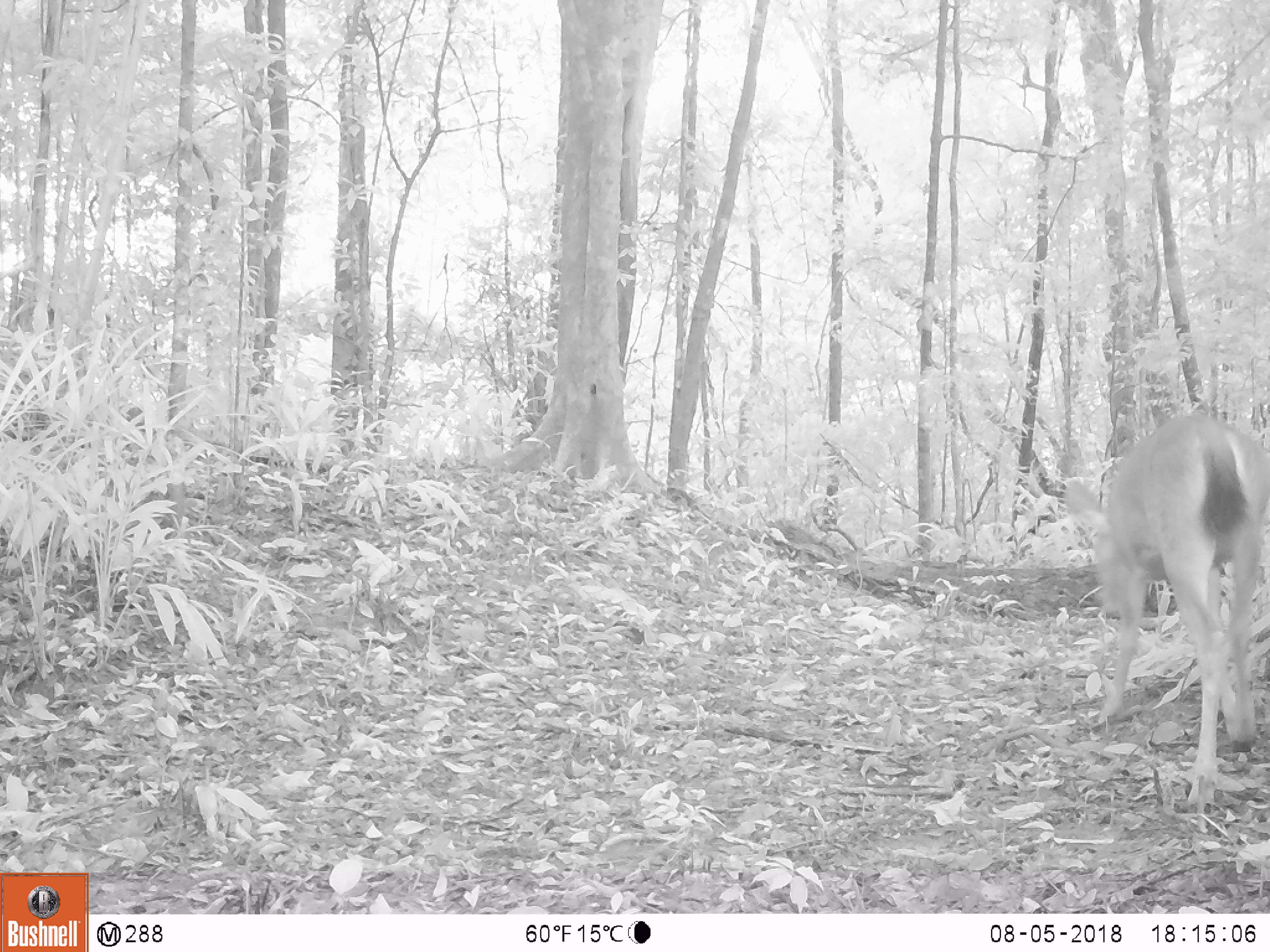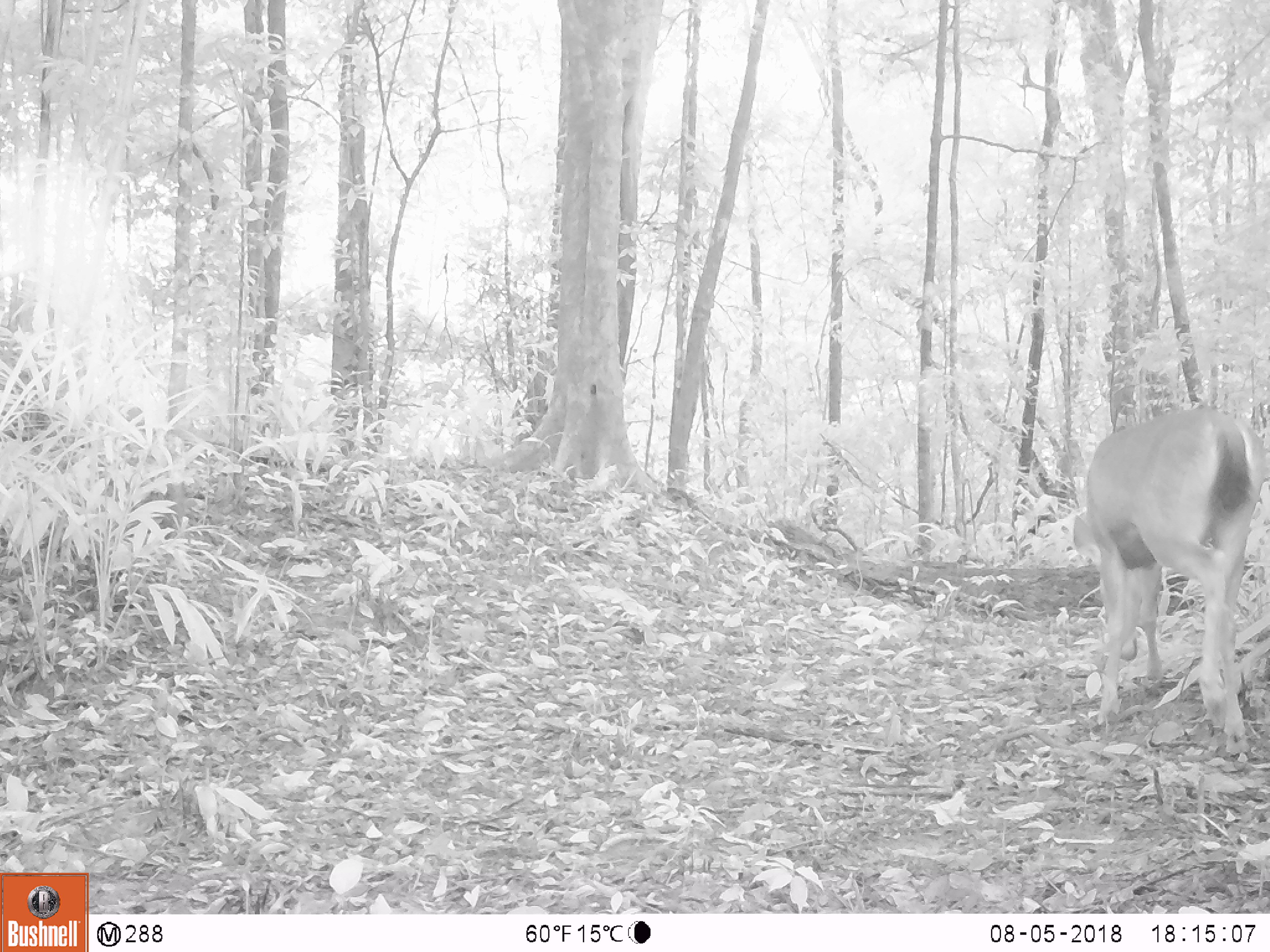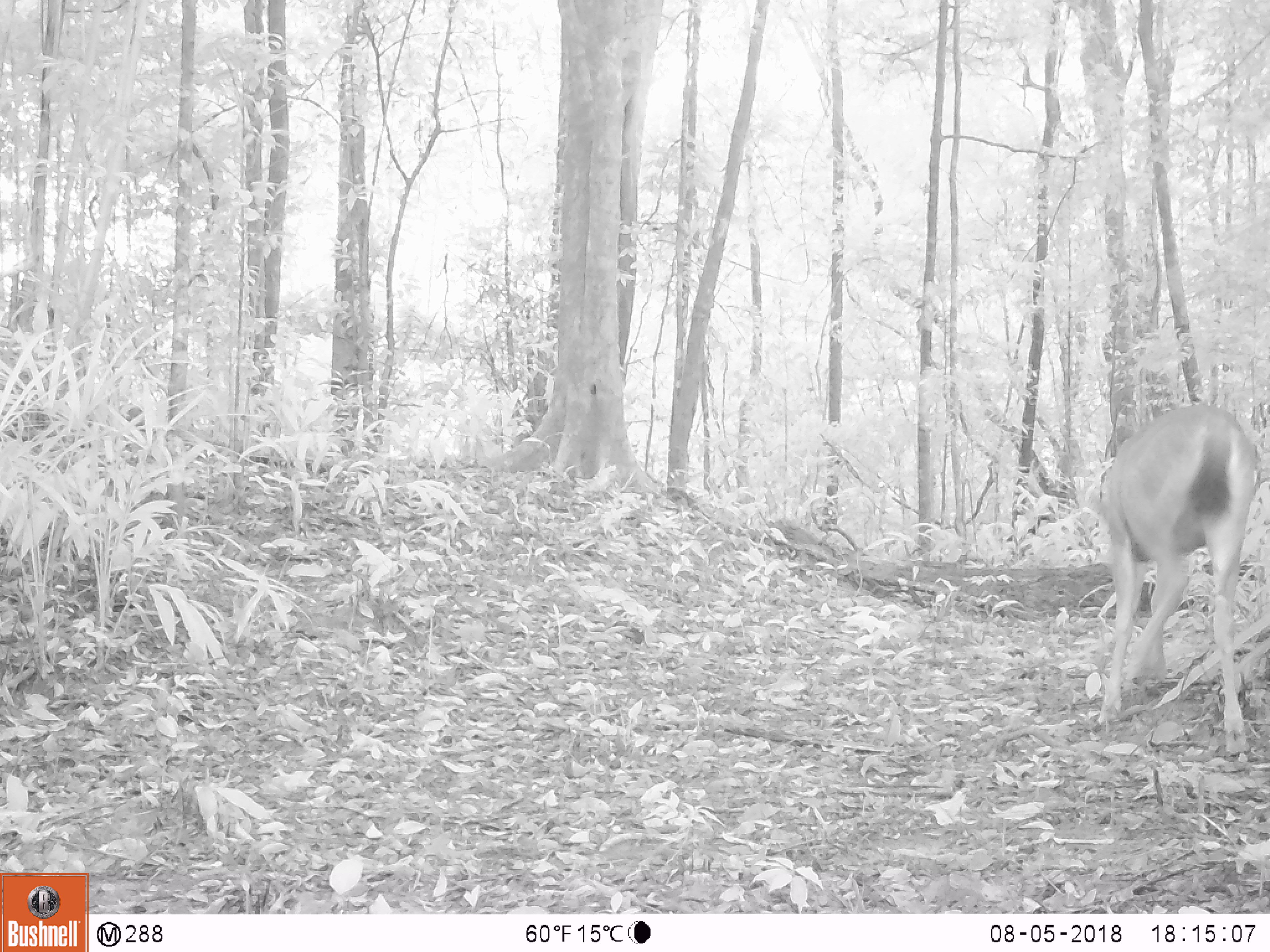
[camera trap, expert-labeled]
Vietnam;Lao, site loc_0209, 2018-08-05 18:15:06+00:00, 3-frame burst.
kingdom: Animalia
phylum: Chordata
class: Mammalia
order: Artiodactyla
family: Cervidae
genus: Rusa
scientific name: Rusa unicolor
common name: sambar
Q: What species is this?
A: Sambar (Rusa unicolor).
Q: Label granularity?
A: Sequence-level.